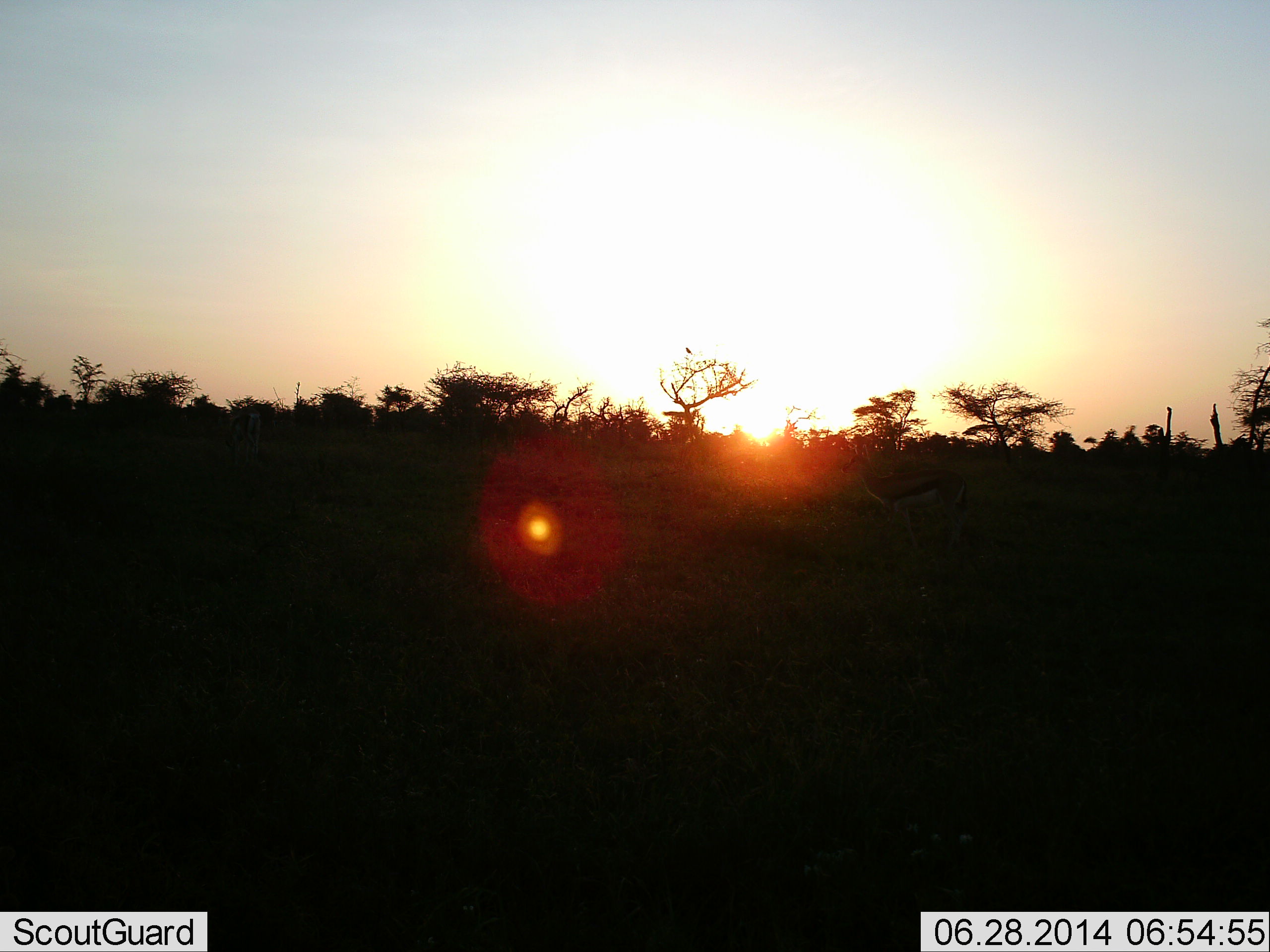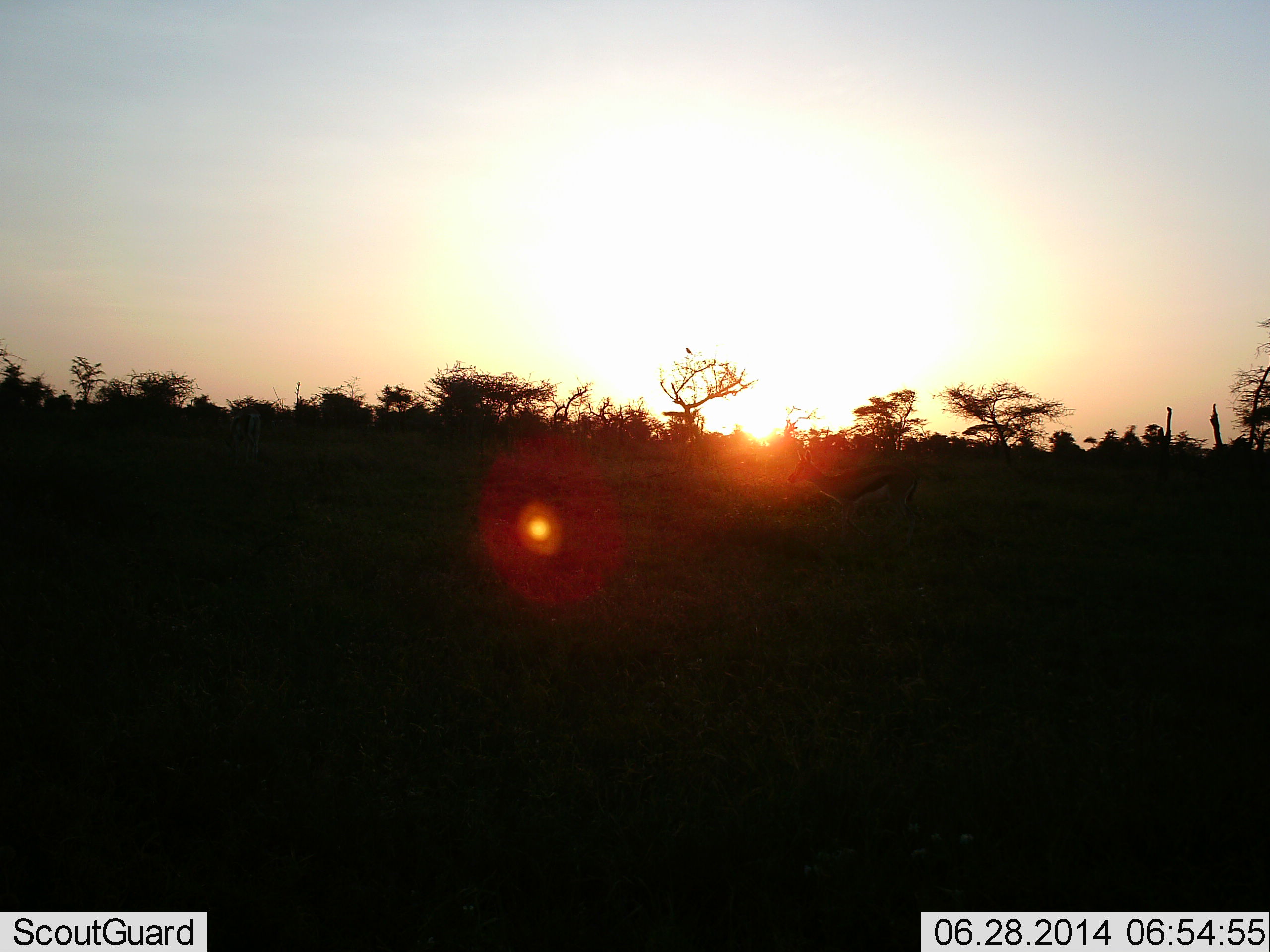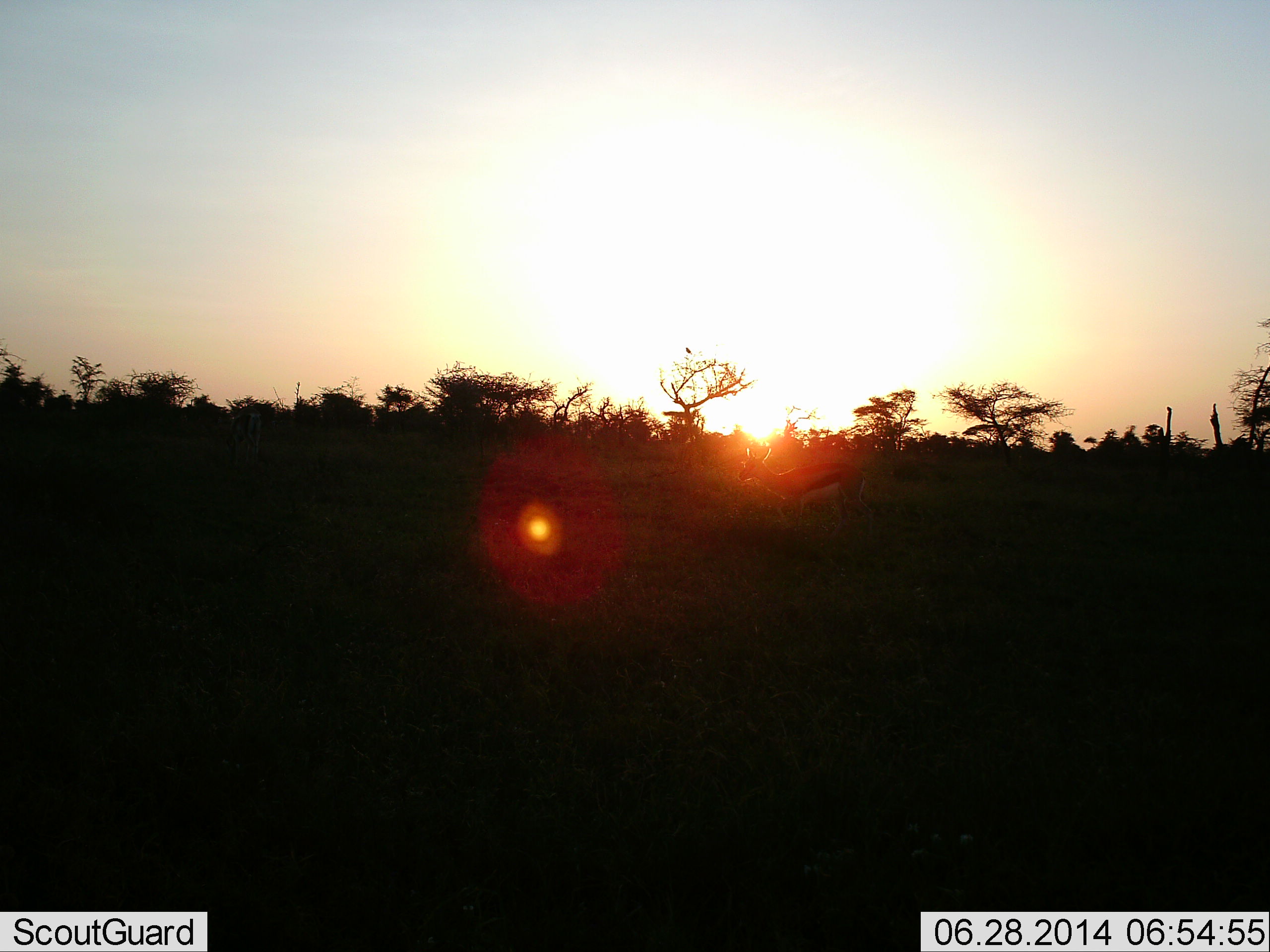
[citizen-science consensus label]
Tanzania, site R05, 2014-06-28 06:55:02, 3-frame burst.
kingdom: Animalia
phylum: Chordata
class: Mammalia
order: Artiodactyla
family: Bovidae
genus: Eudorcas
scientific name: Eudorcas thomsonii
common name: thomson's gazelle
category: gazellethomsons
Gazellethomsons (thomson's gazelle) (Eudorcas thomsonii), count 1. Behavior (volunteer vote fractions): standing 20%, resting 0%, moving 90%, interacting 0%. Young present (vote fraction): 0%. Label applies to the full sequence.